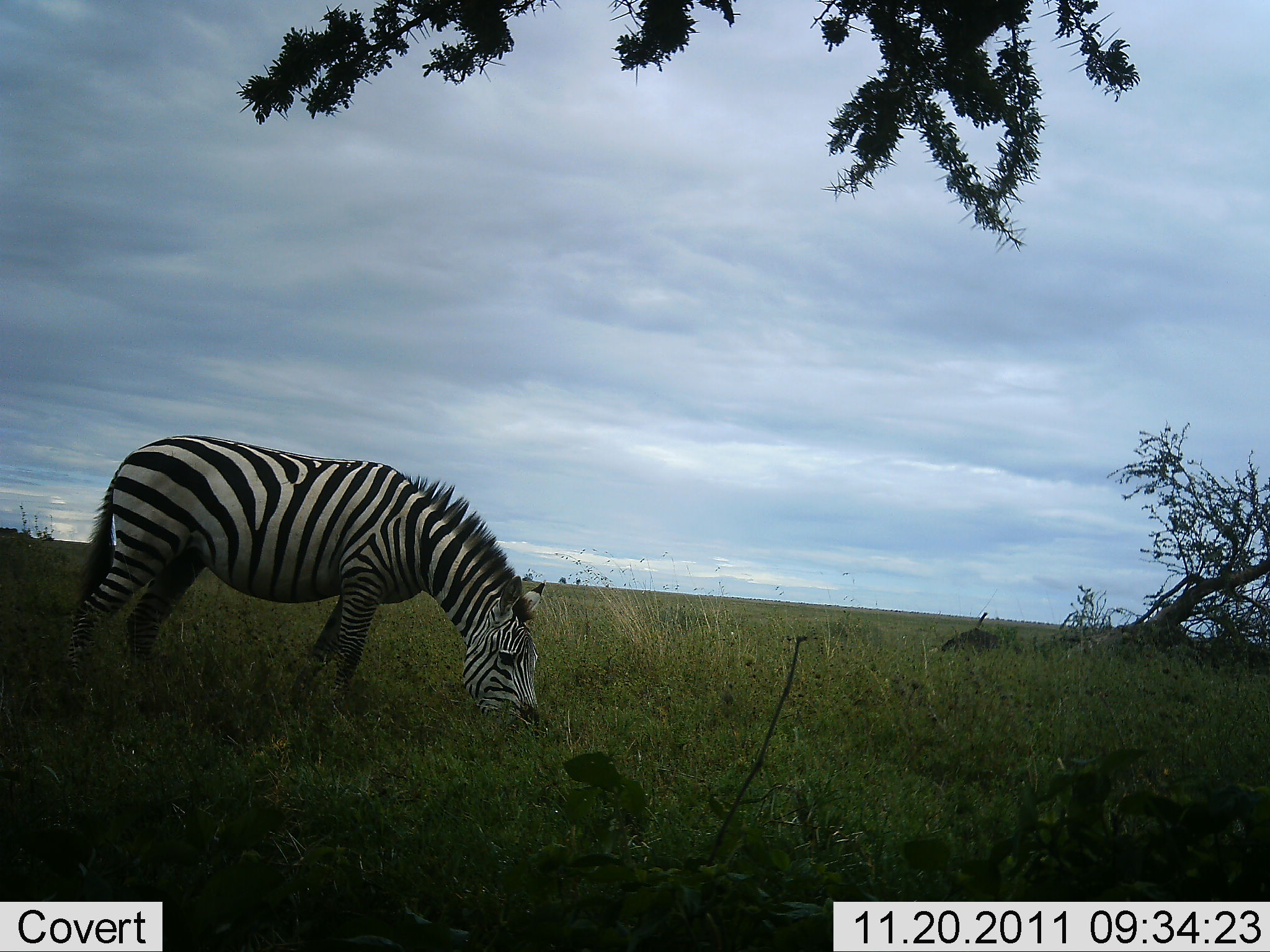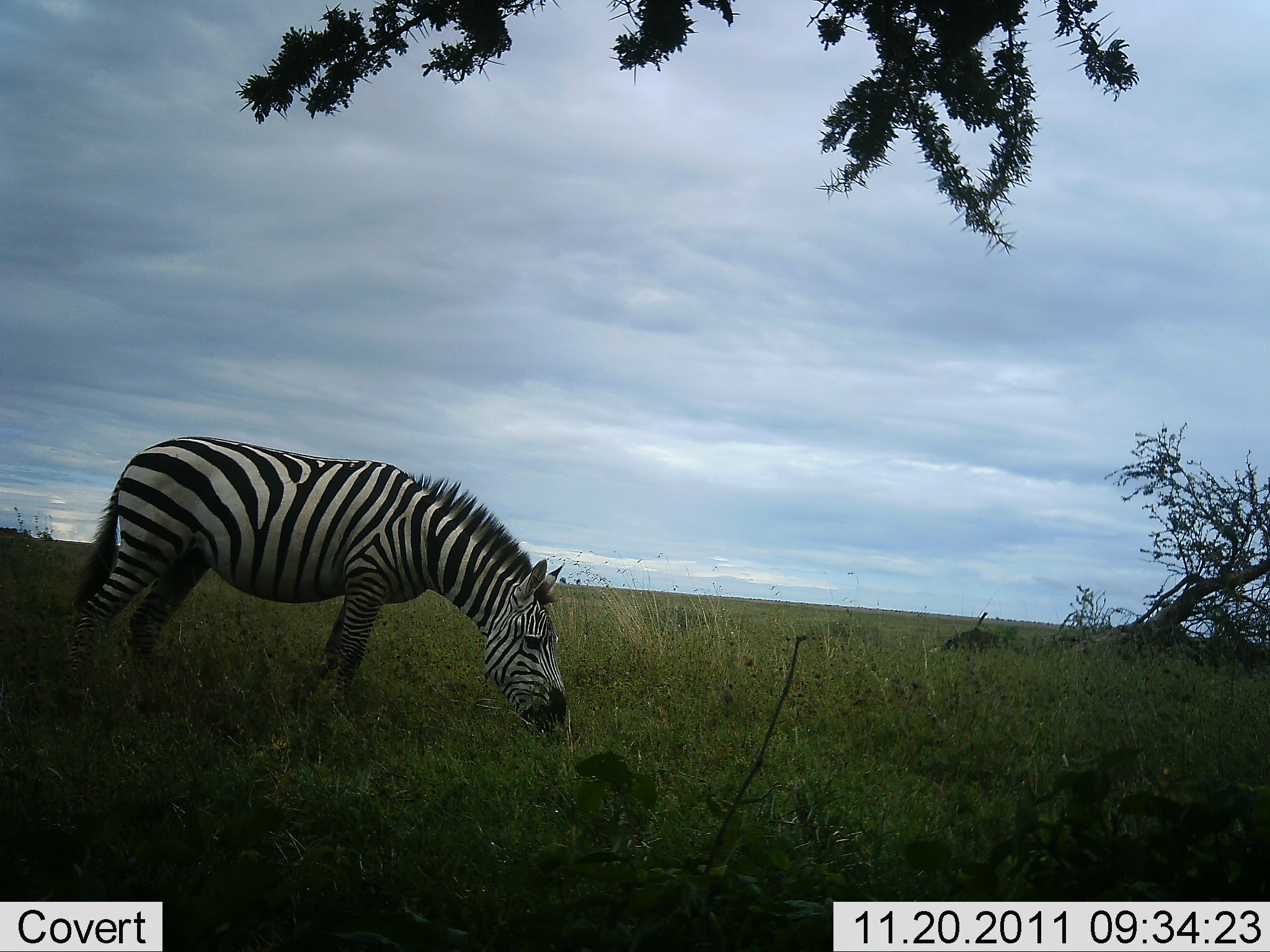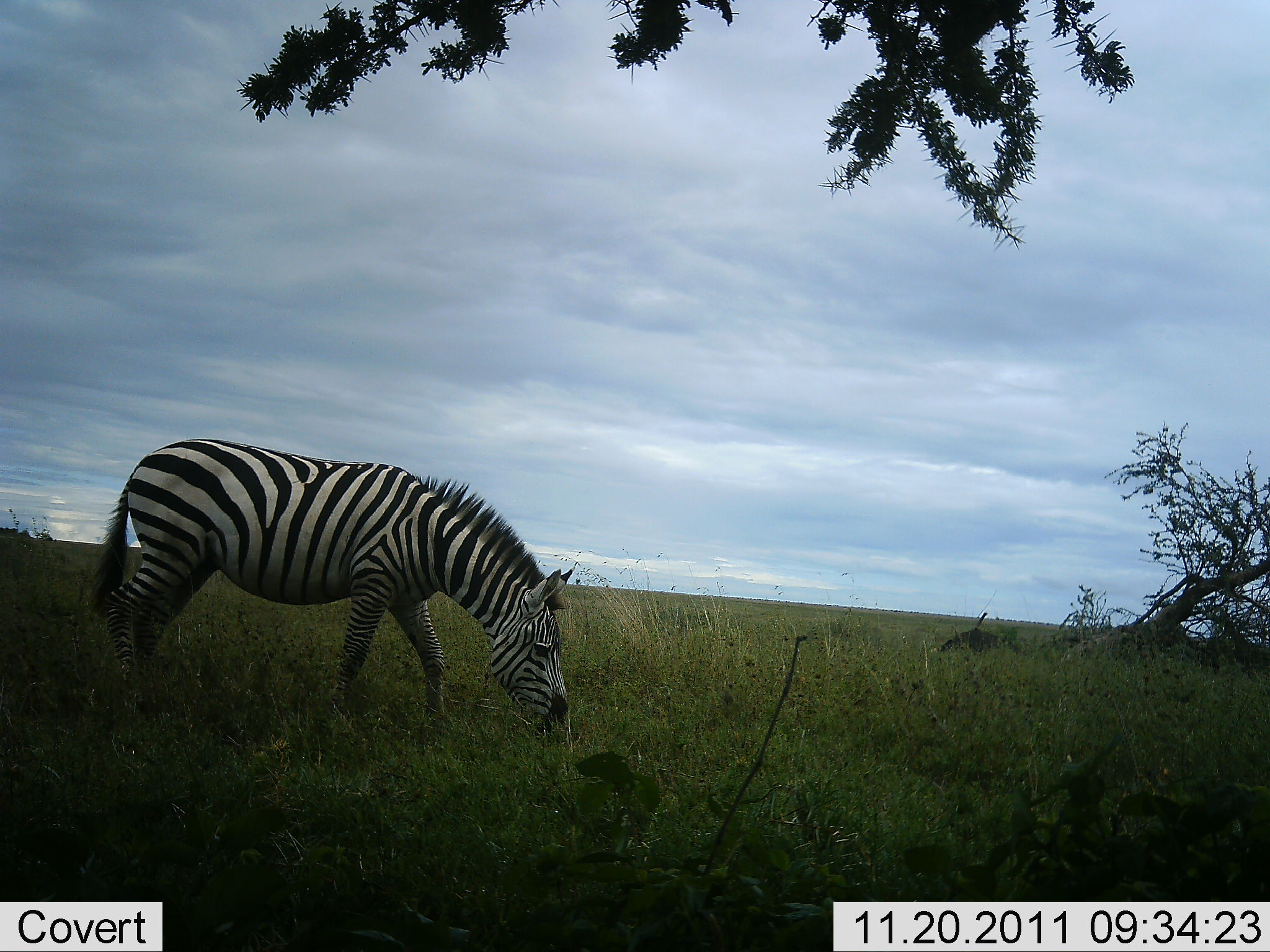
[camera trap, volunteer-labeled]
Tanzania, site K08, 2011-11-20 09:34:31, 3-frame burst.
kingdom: Animalia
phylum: Chordata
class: Mammalia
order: Perissodactyla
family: Equidae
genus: Equus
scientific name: Equus quagga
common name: plains zebra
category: zebra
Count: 1.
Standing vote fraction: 18%.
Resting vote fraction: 0%.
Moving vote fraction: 9%.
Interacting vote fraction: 0%.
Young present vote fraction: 0%.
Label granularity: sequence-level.